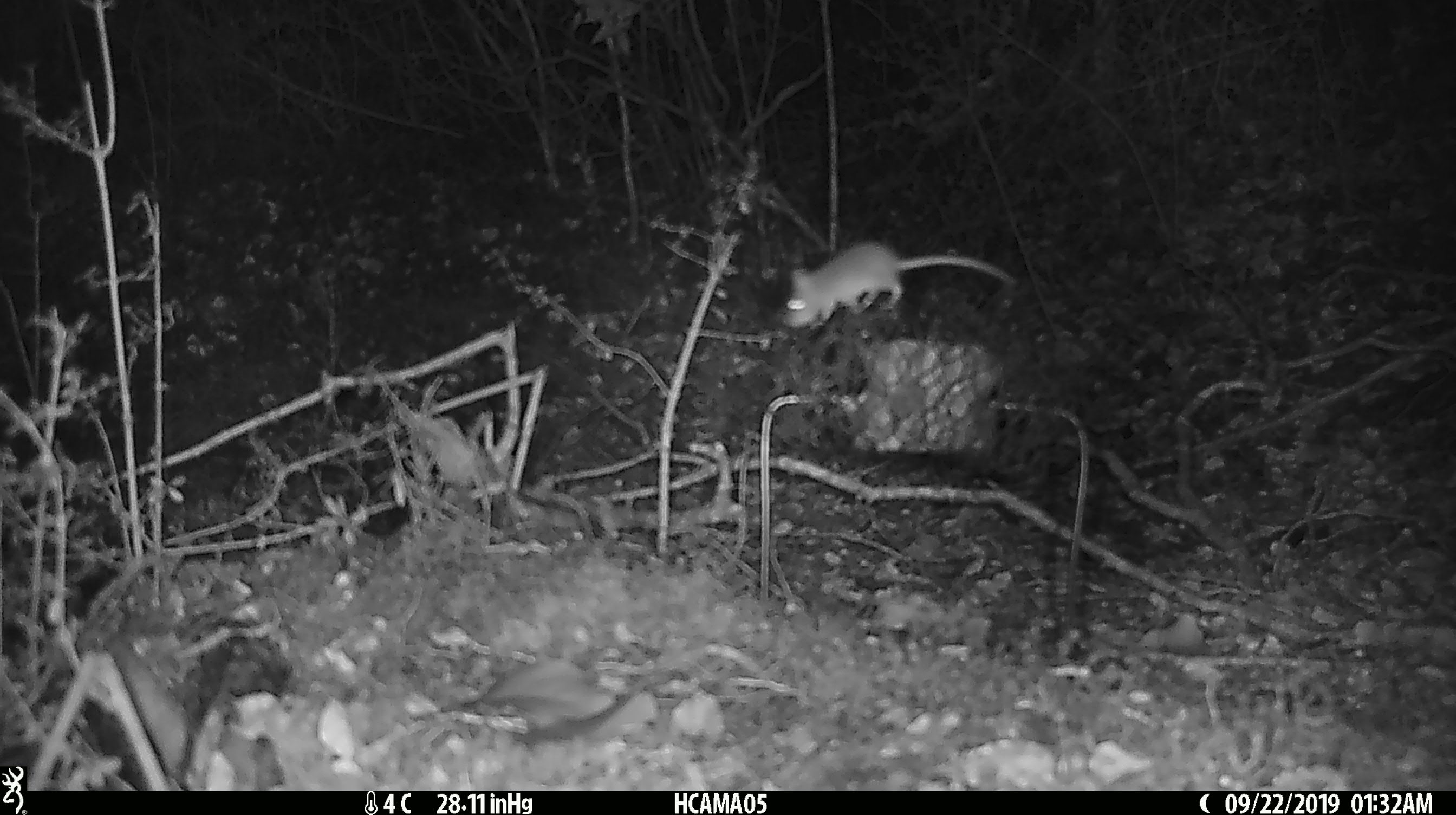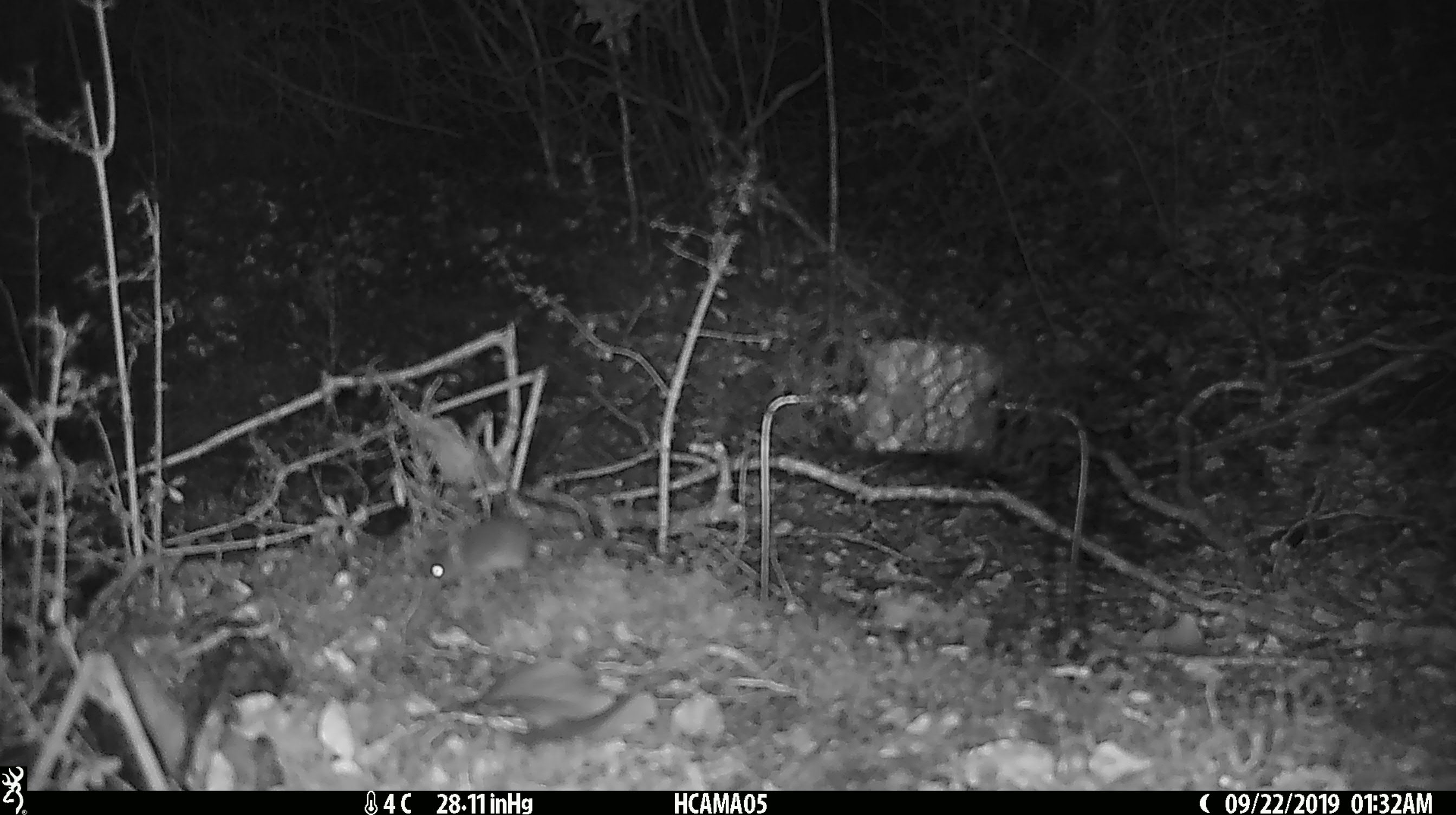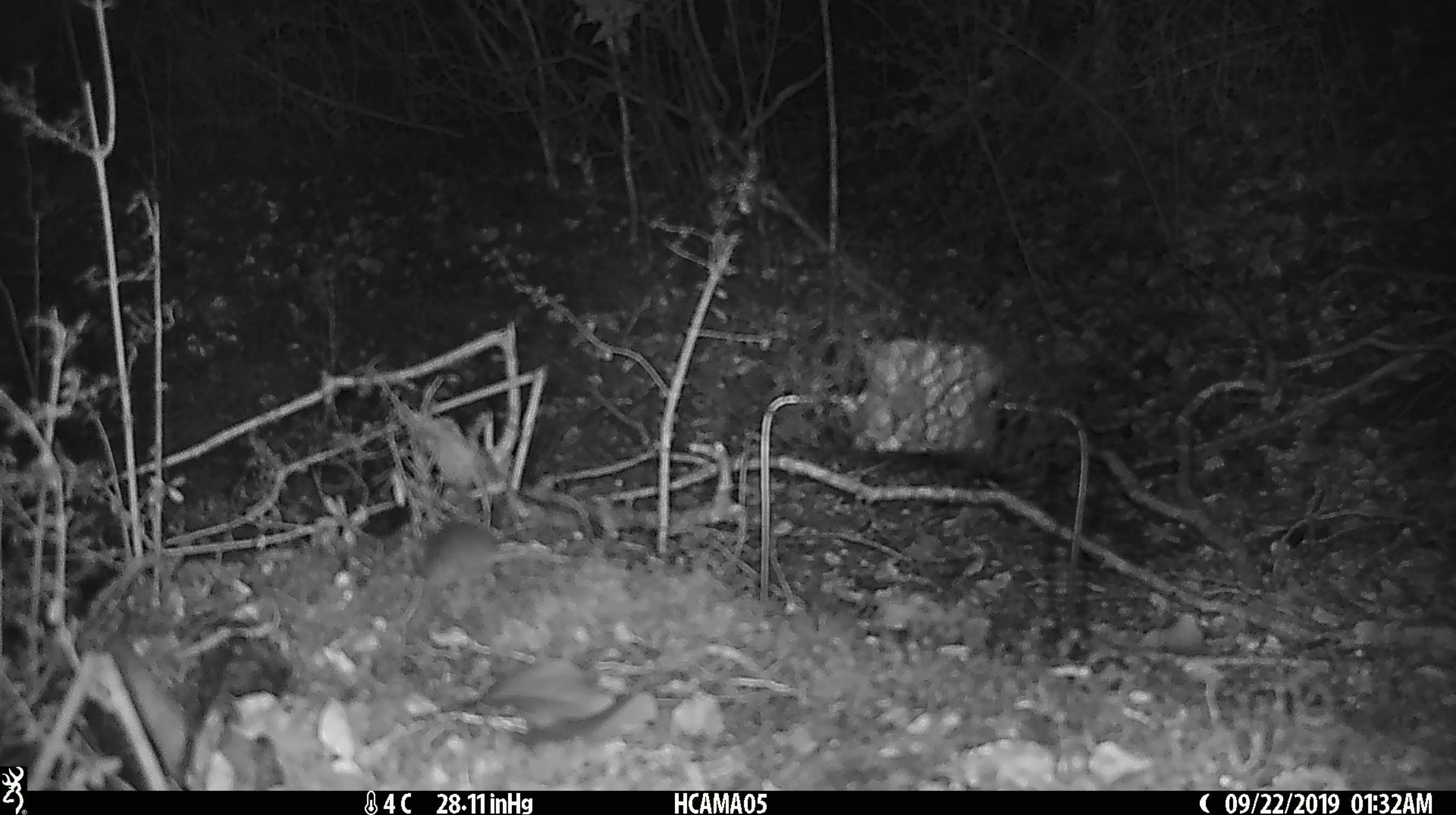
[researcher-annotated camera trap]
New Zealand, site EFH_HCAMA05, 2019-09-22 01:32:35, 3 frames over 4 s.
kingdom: Animalia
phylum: Chordata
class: Mammalia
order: Rodentia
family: Muridae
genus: Mus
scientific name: Mus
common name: mouse